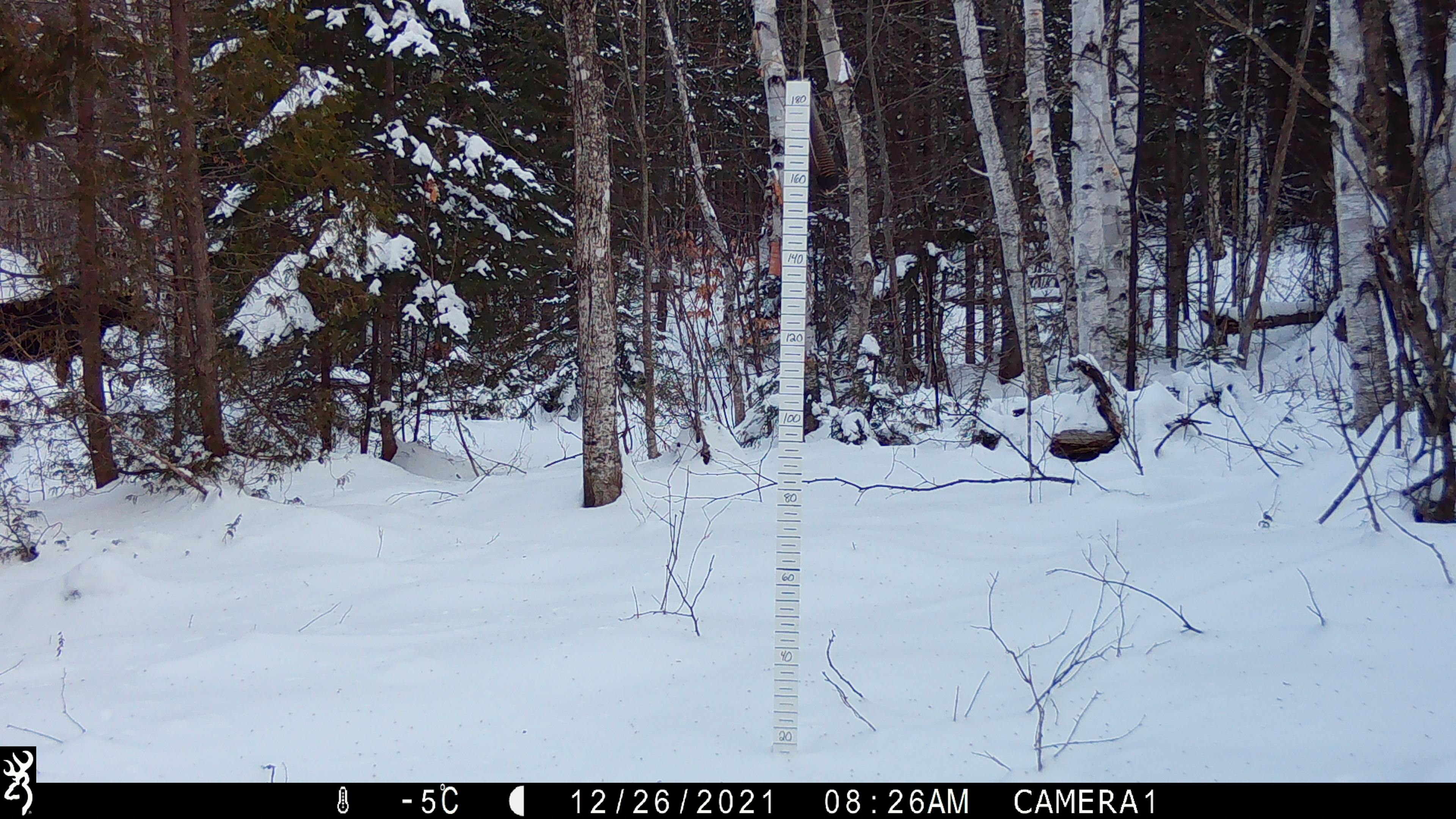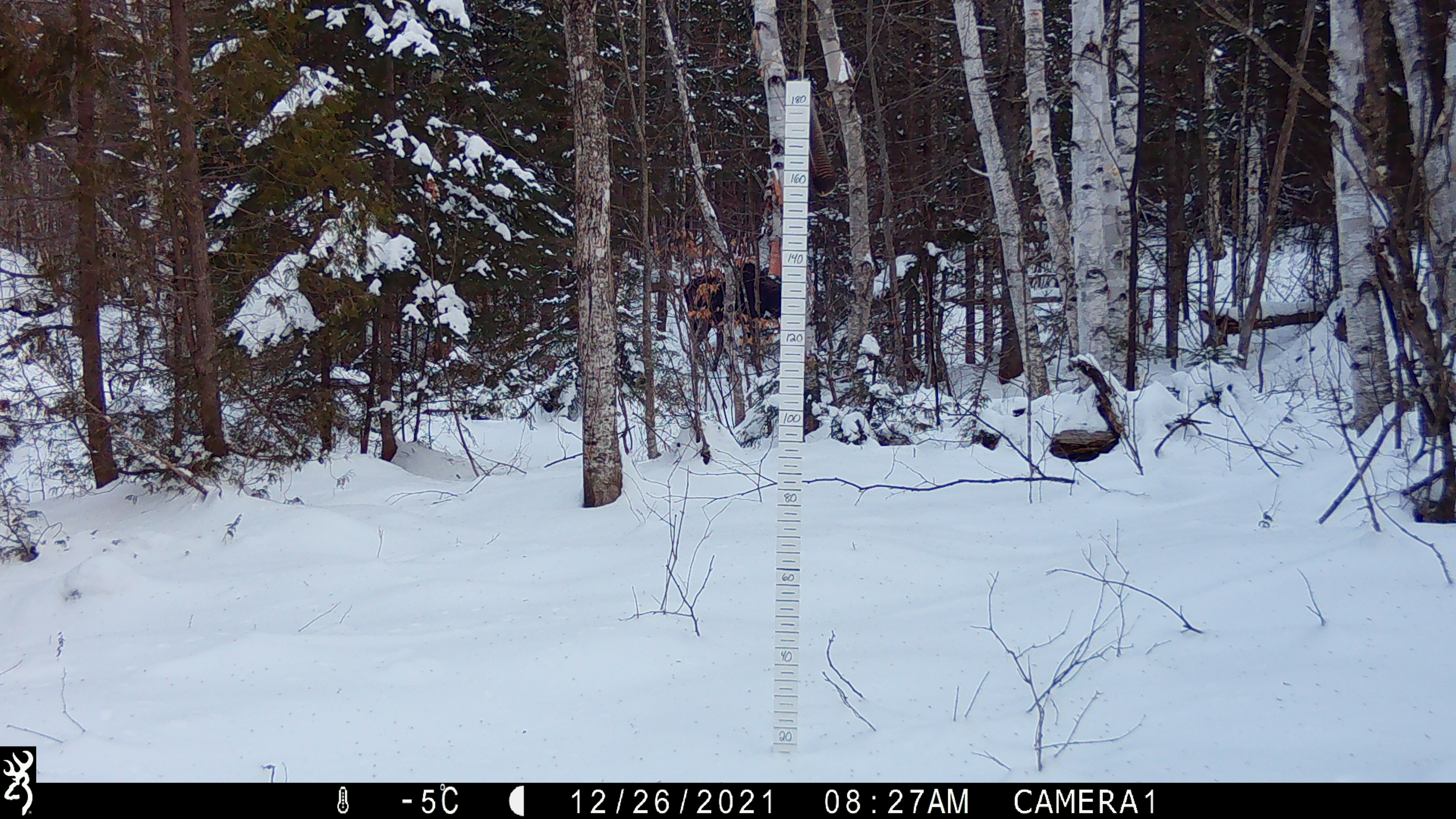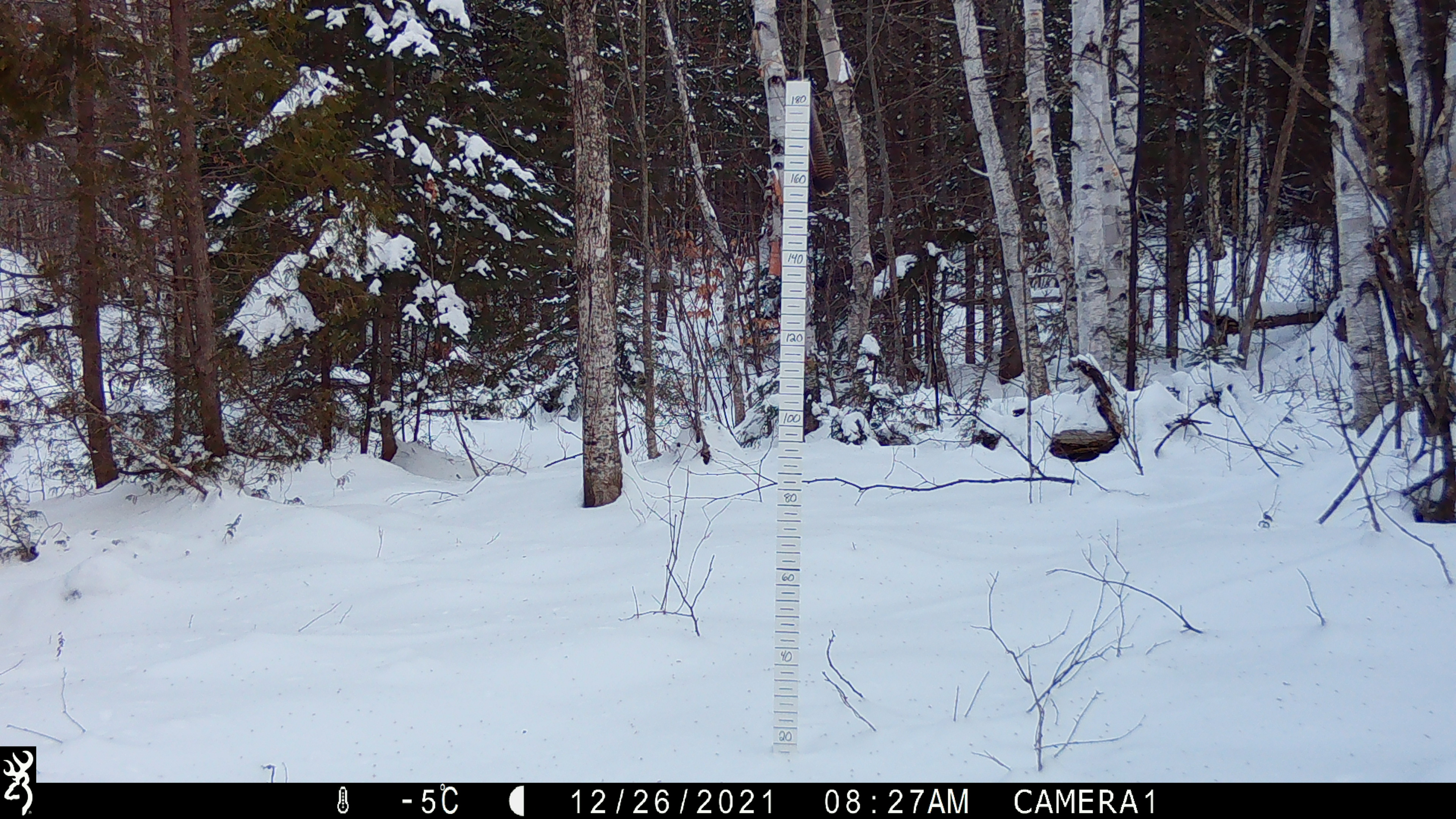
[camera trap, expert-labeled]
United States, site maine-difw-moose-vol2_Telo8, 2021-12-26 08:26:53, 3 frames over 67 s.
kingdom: Animalia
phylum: Chordata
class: Mammalia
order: Artiodactyla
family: Cervidae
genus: Alces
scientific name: Alces alces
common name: moose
Moose (Alces alces).